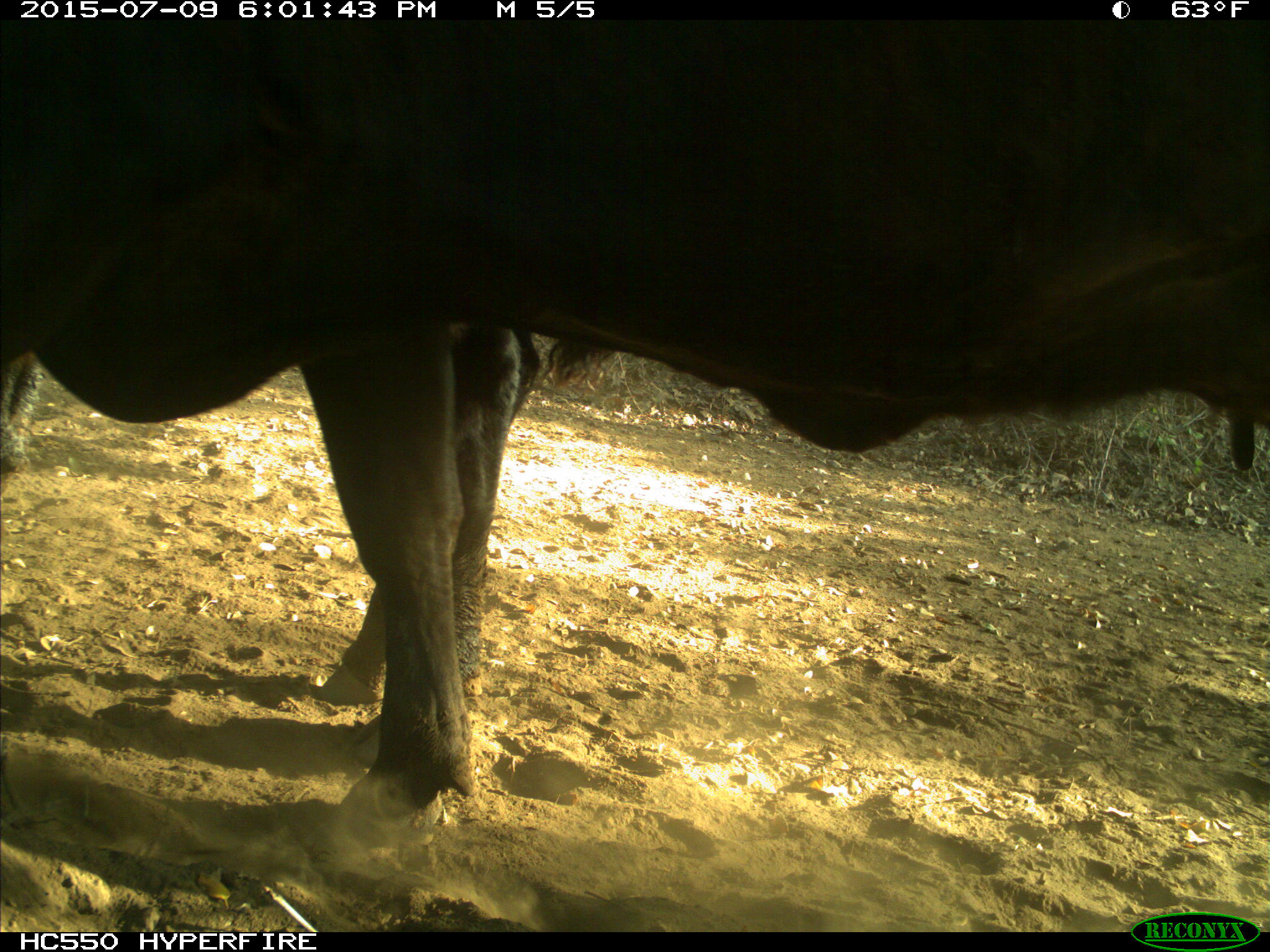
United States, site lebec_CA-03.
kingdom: Animalia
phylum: Chordata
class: Mammalia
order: Artiodactyla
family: Bovidae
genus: Bos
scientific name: Bos taurus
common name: domestic cow